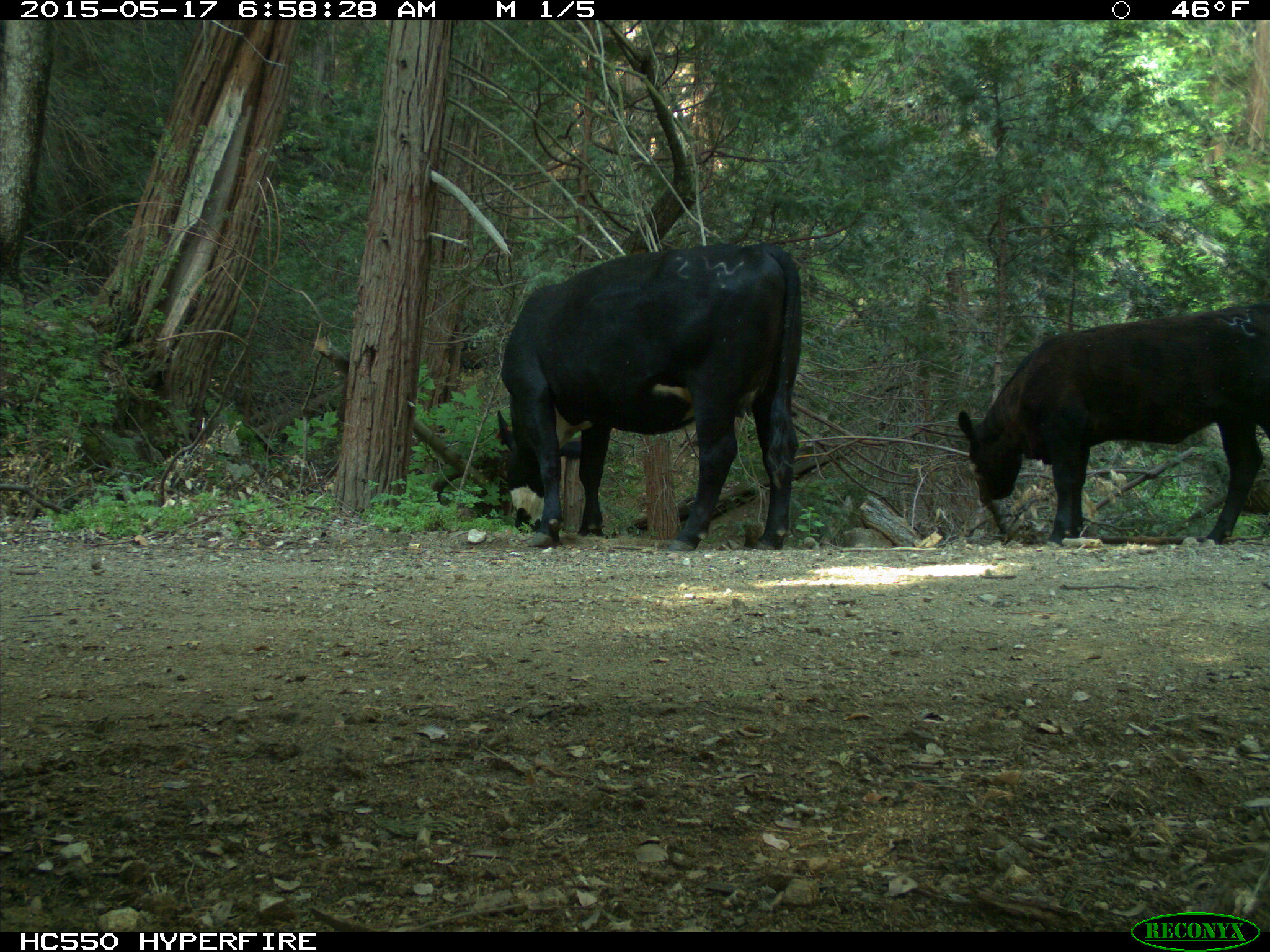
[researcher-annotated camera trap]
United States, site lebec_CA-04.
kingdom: Animalia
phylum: Chordata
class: Mammalia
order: Artiodactyla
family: Bovidae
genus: Bos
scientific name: Bos taurus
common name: domestic cow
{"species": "Bos taurus (domestic cow)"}